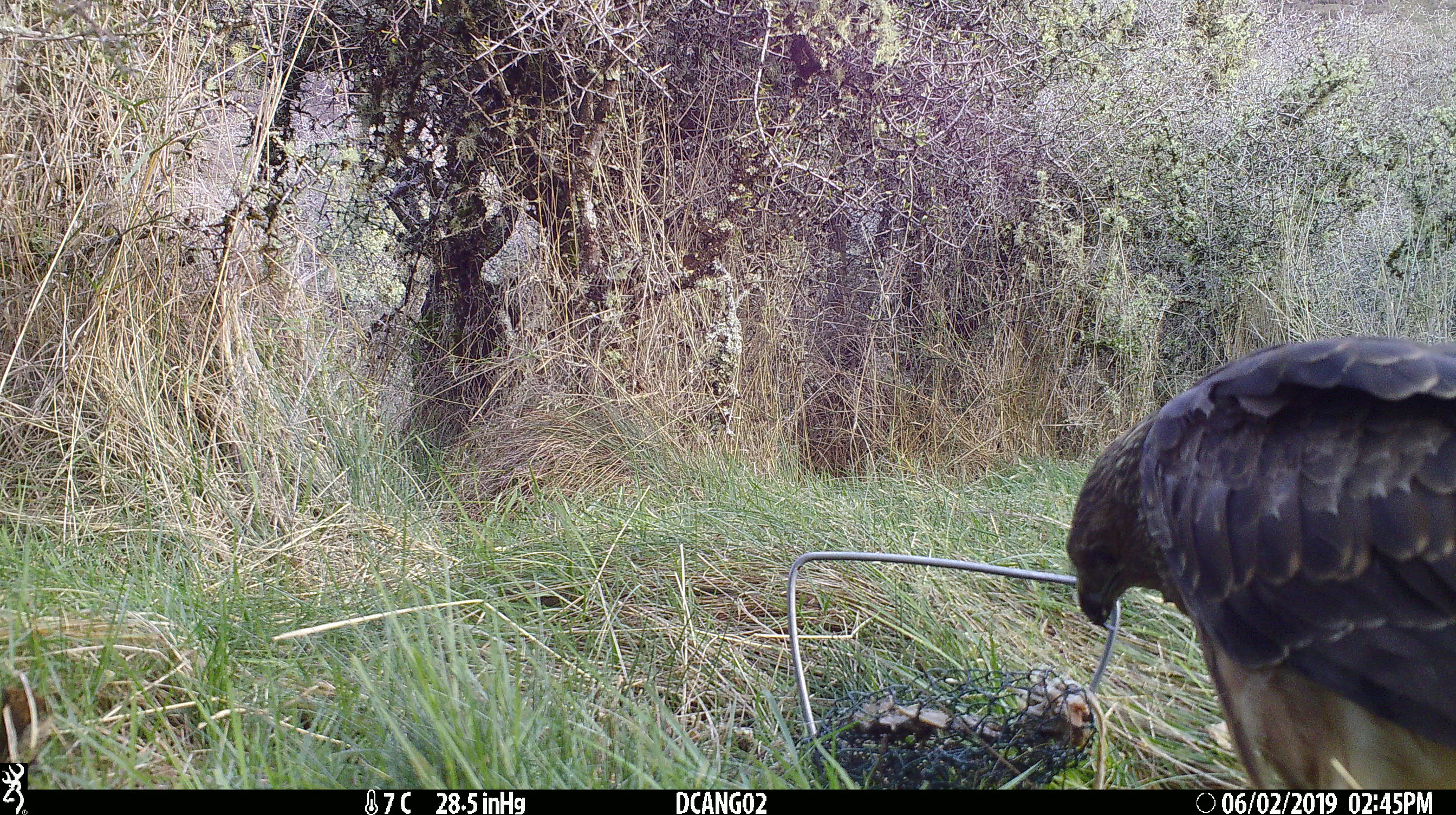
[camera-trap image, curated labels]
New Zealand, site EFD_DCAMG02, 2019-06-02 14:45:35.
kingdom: Animalia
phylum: Chordata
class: Aves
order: Accipitriformes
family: Accipitridae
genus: Circus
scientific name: Circus approximans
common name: swamp harrier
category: harrier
Harrier (swamp harrier) (Circus approximans).